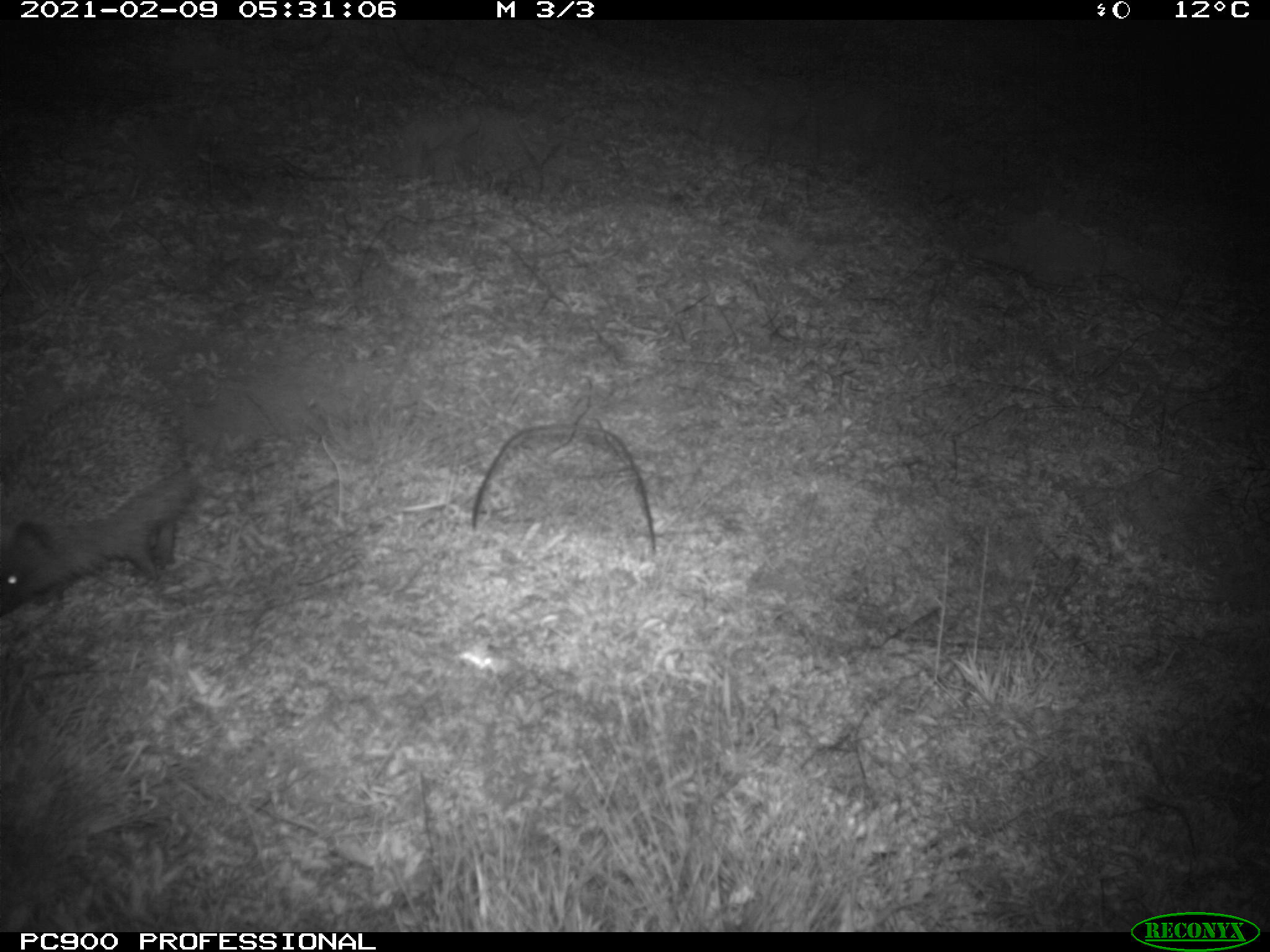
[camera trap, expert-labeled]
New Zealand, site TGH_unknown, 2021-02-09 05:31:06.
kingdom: Animalia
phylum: Chordata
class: Mammalia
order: Eulipotyphla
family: Erinaceidae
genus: Erinaceus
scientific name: Erinaceus europaeus europaeus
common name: european hedgehog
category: hedgehog